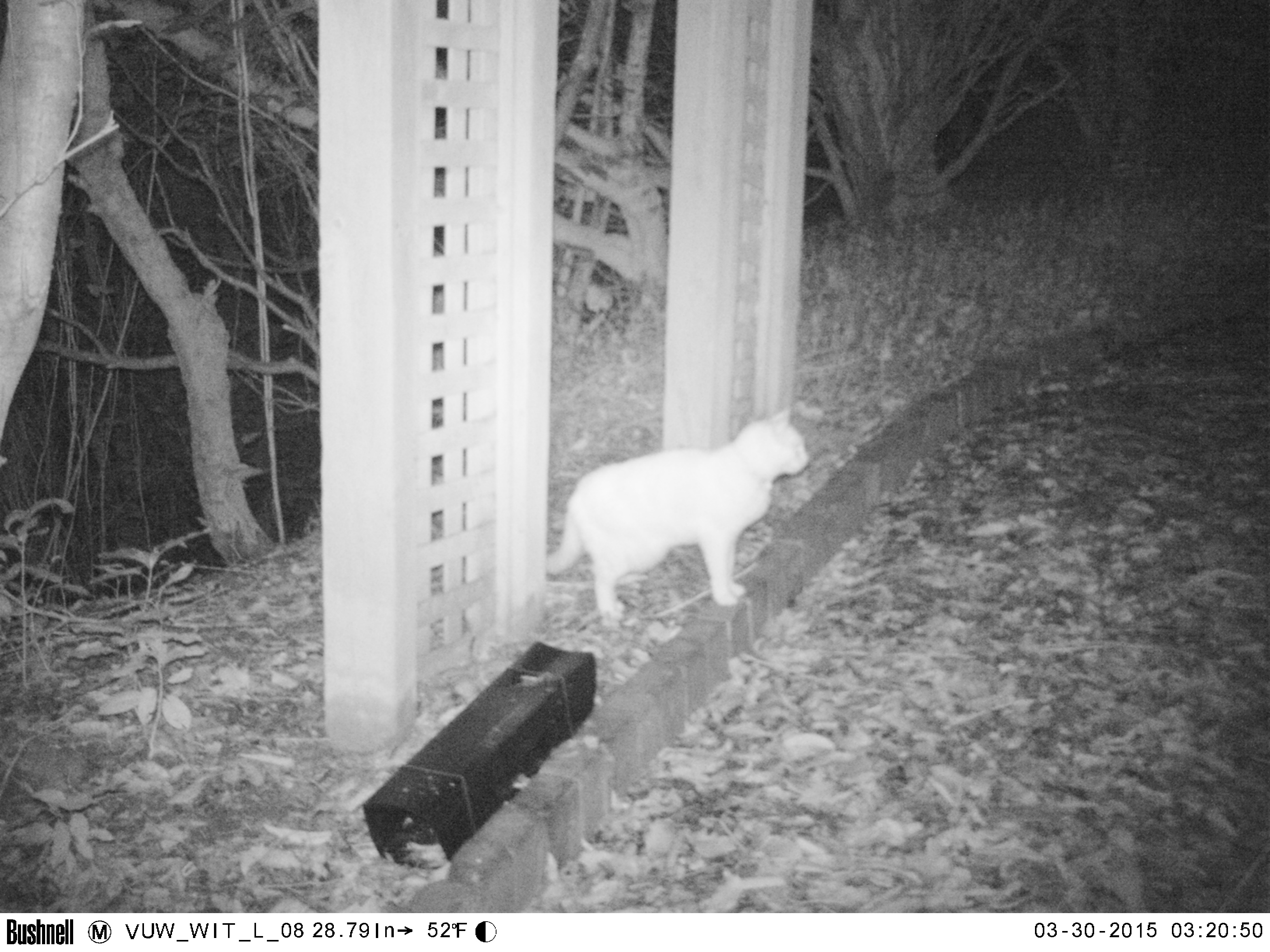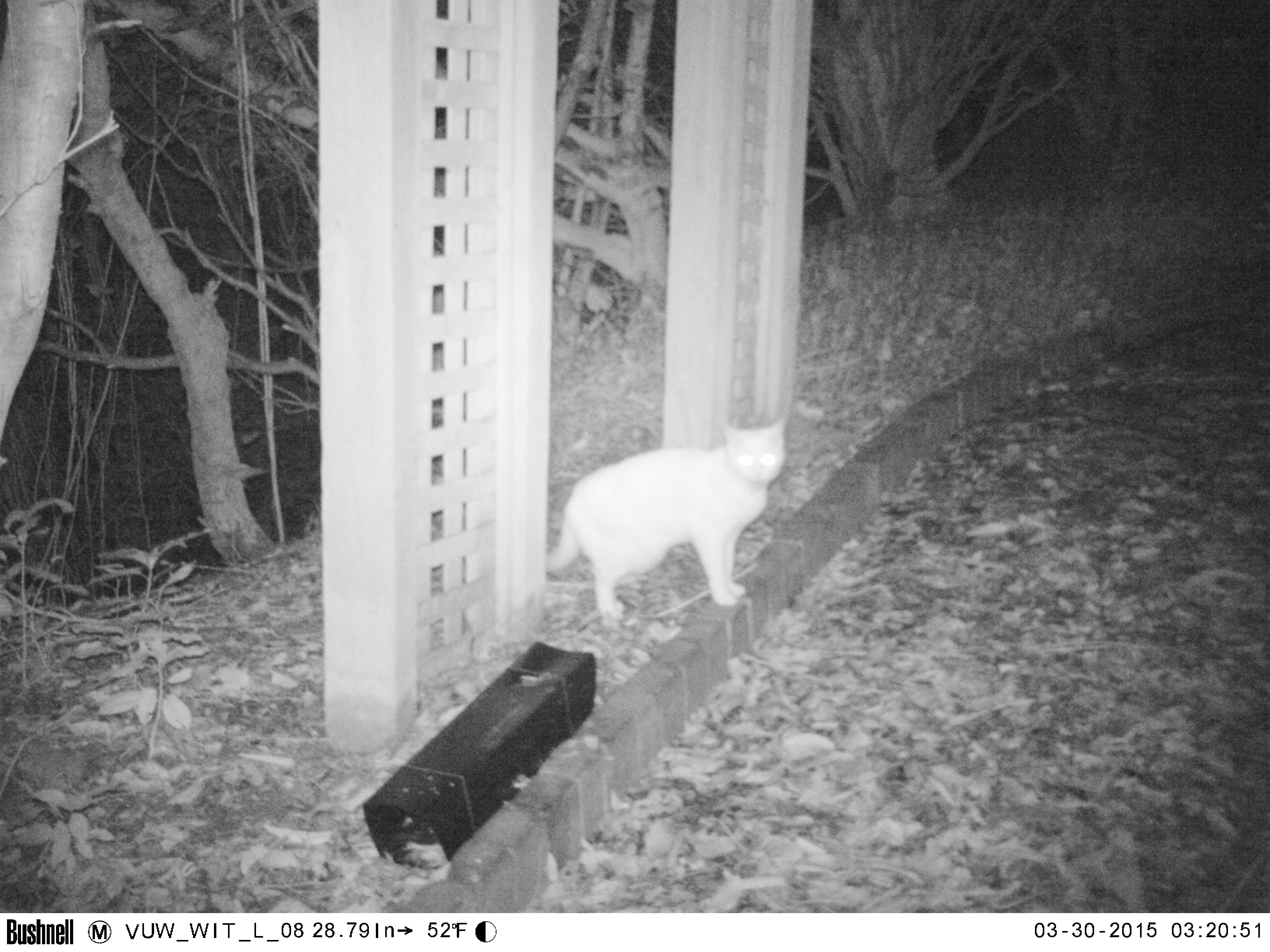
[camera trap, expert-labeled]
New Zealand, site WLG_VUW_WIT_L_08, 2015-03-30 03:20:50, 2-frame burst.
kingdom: Animalia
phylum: Chordata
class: Mammalia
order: Carnivora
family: Felidae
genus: Felis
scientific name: Felis catus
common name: domestic cat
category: cat